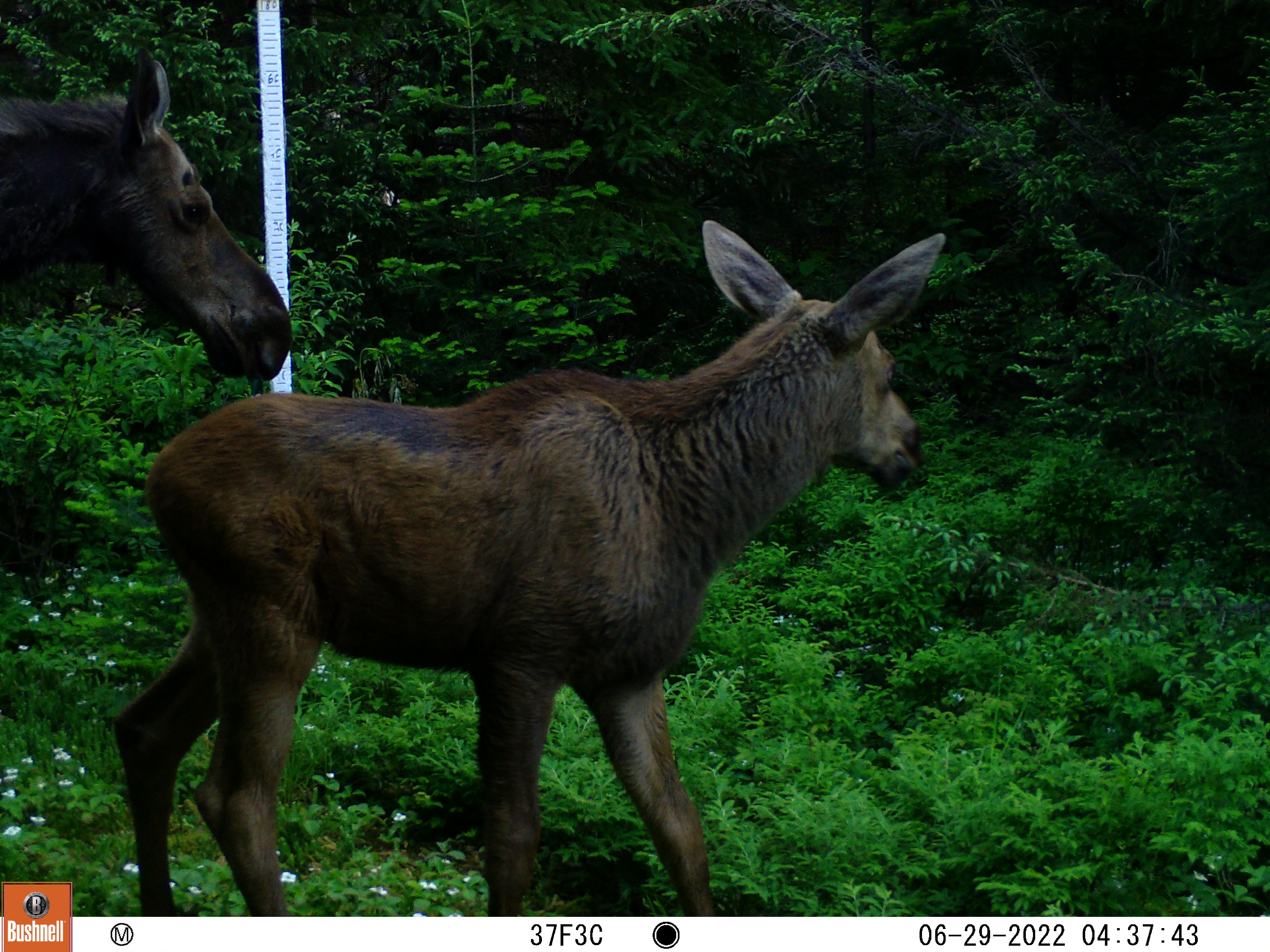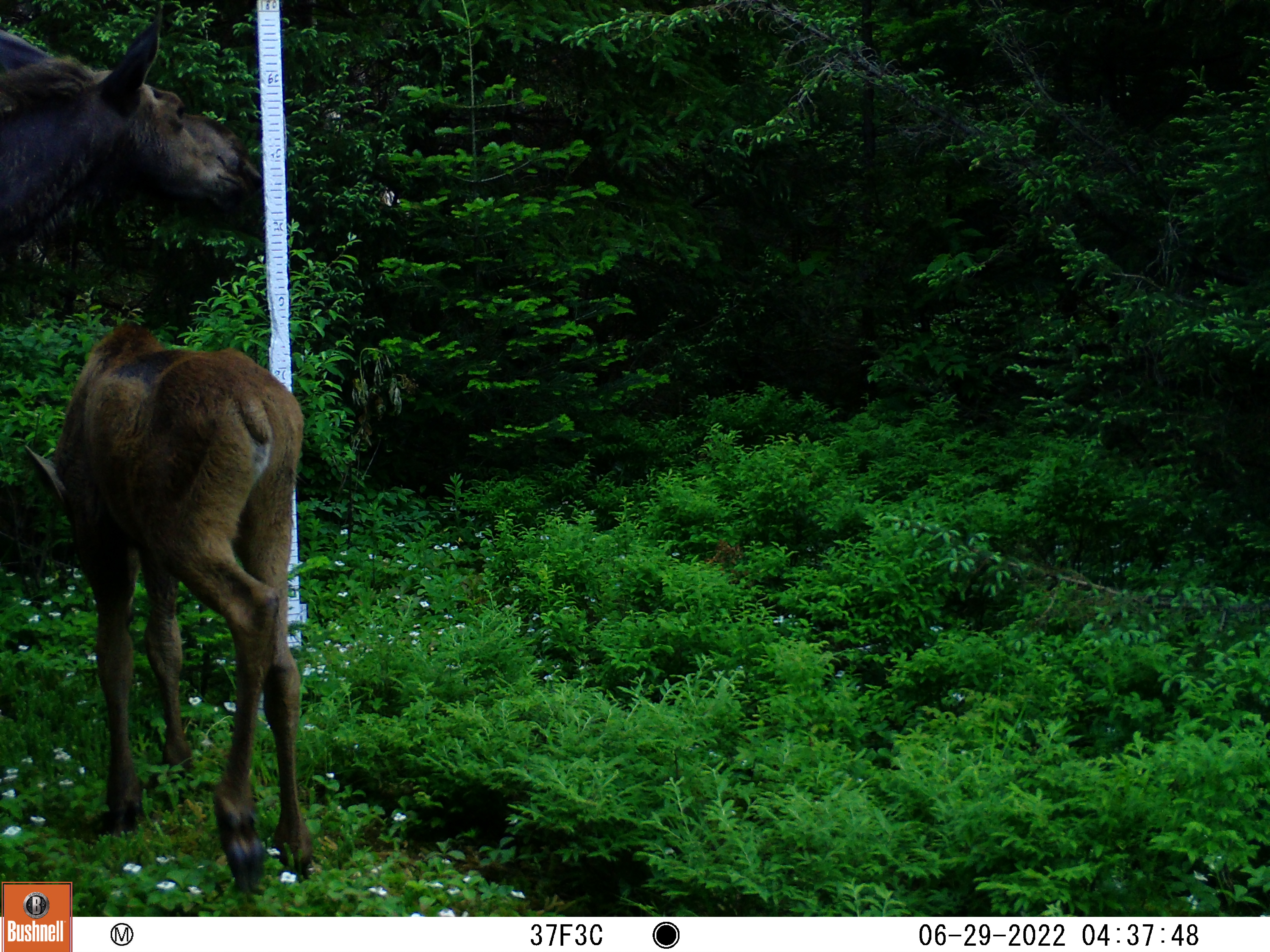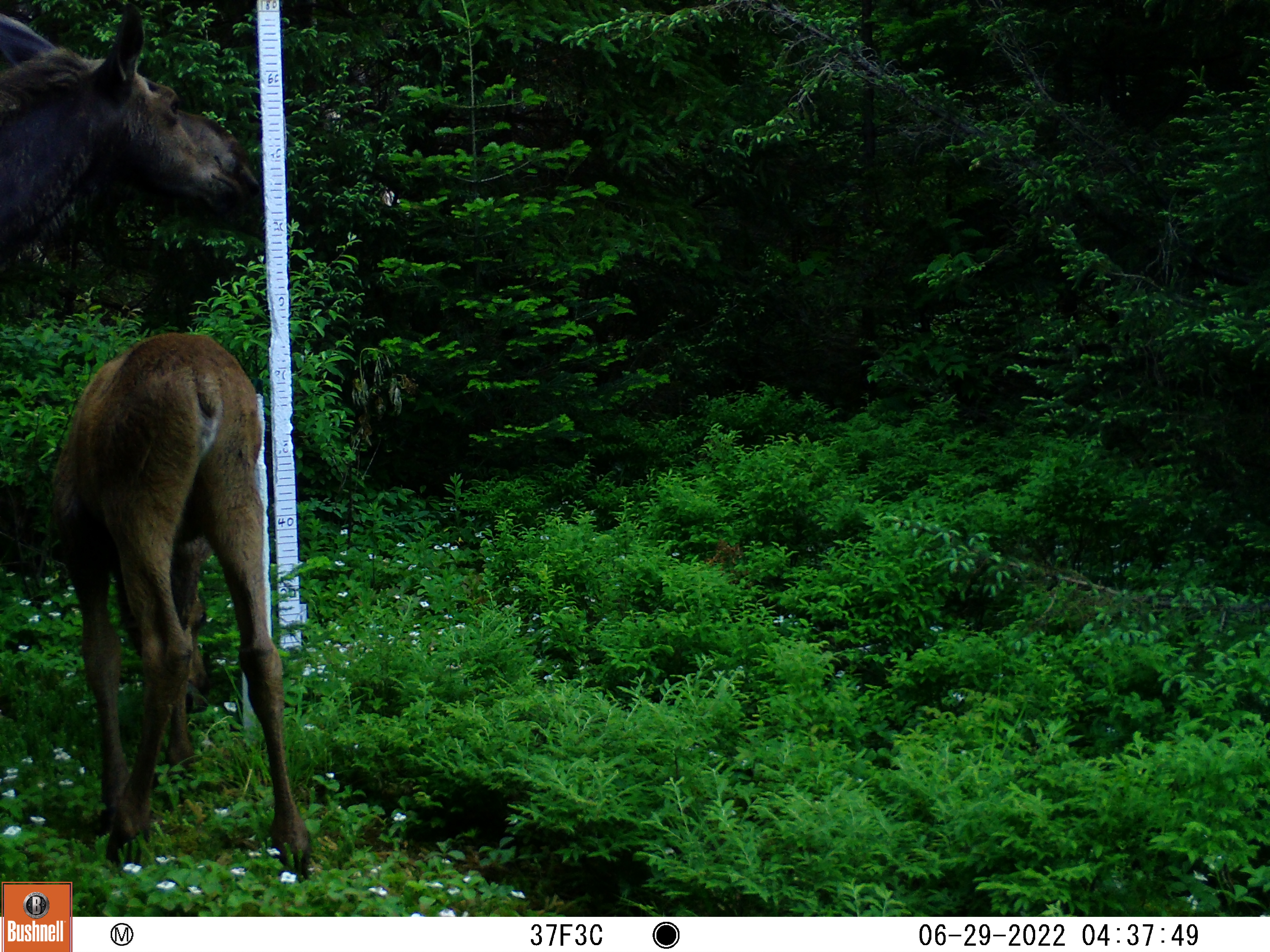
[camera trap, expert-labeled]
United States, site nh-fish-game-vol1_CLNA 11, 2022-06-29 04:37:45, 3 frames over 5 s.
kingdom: Animalia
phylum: Chordata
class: Mammalia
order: Artiodactyla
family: Cervidae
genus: Alces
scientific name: Alces alces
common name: moose